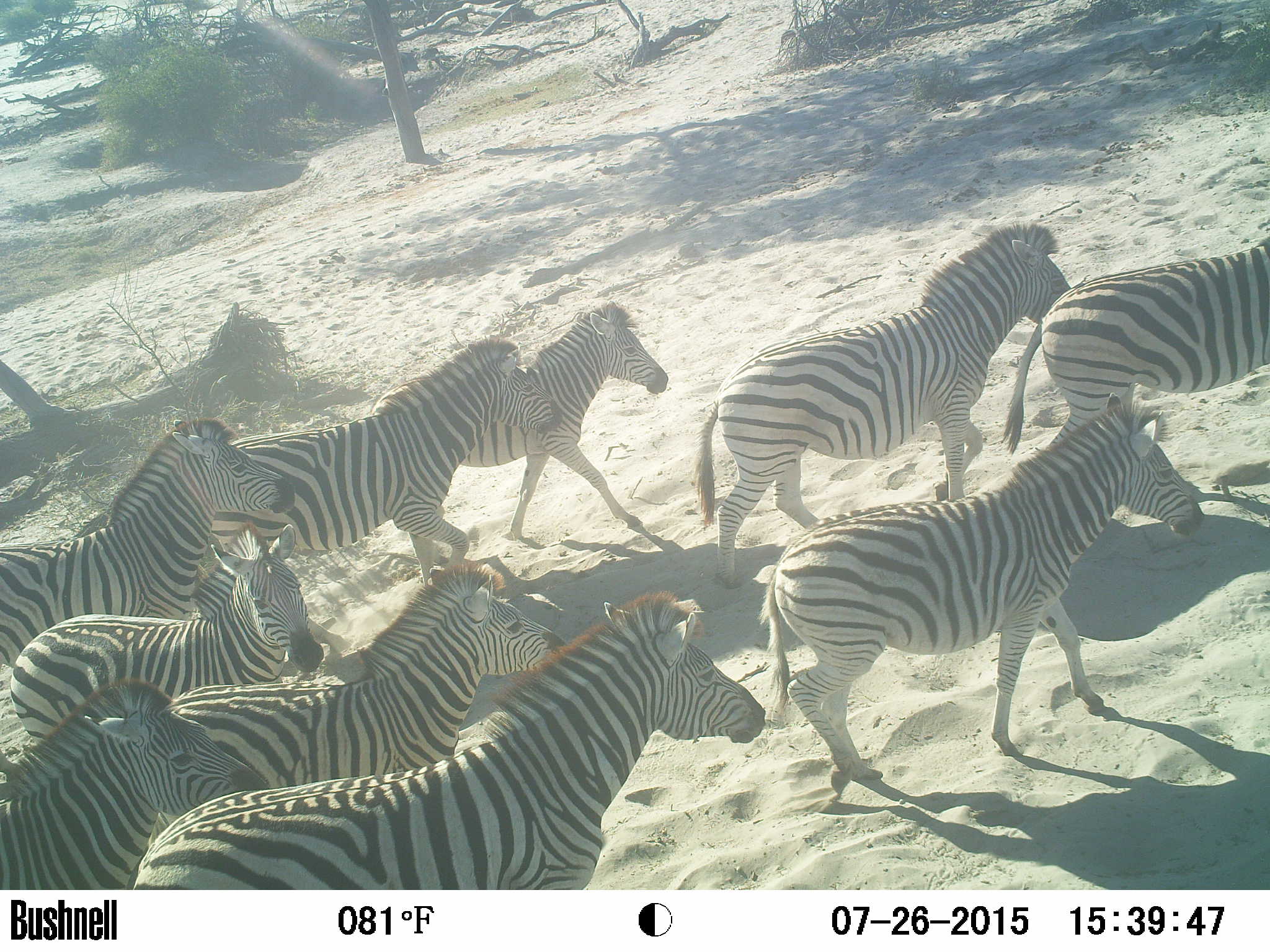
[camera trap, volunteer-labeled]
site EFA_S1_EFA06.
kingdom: Animalia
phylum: Chordata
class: Mammalia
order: Perissodactyla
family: Equidae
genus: Equus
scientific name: Equus quagga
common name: plains zebra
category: zebraplains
Zebraplains (plains zebra) (Equus quagga), count 10. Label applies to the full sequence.